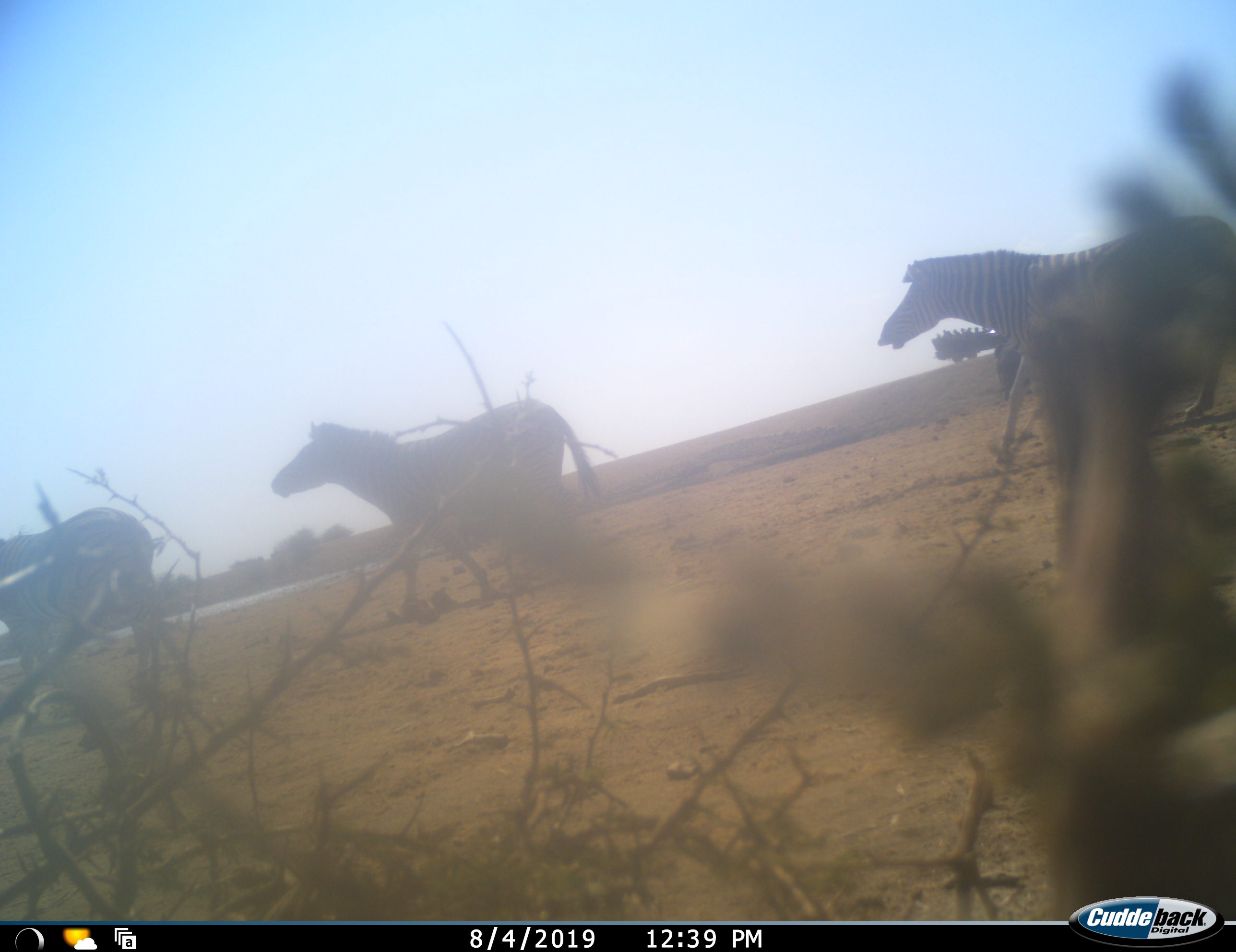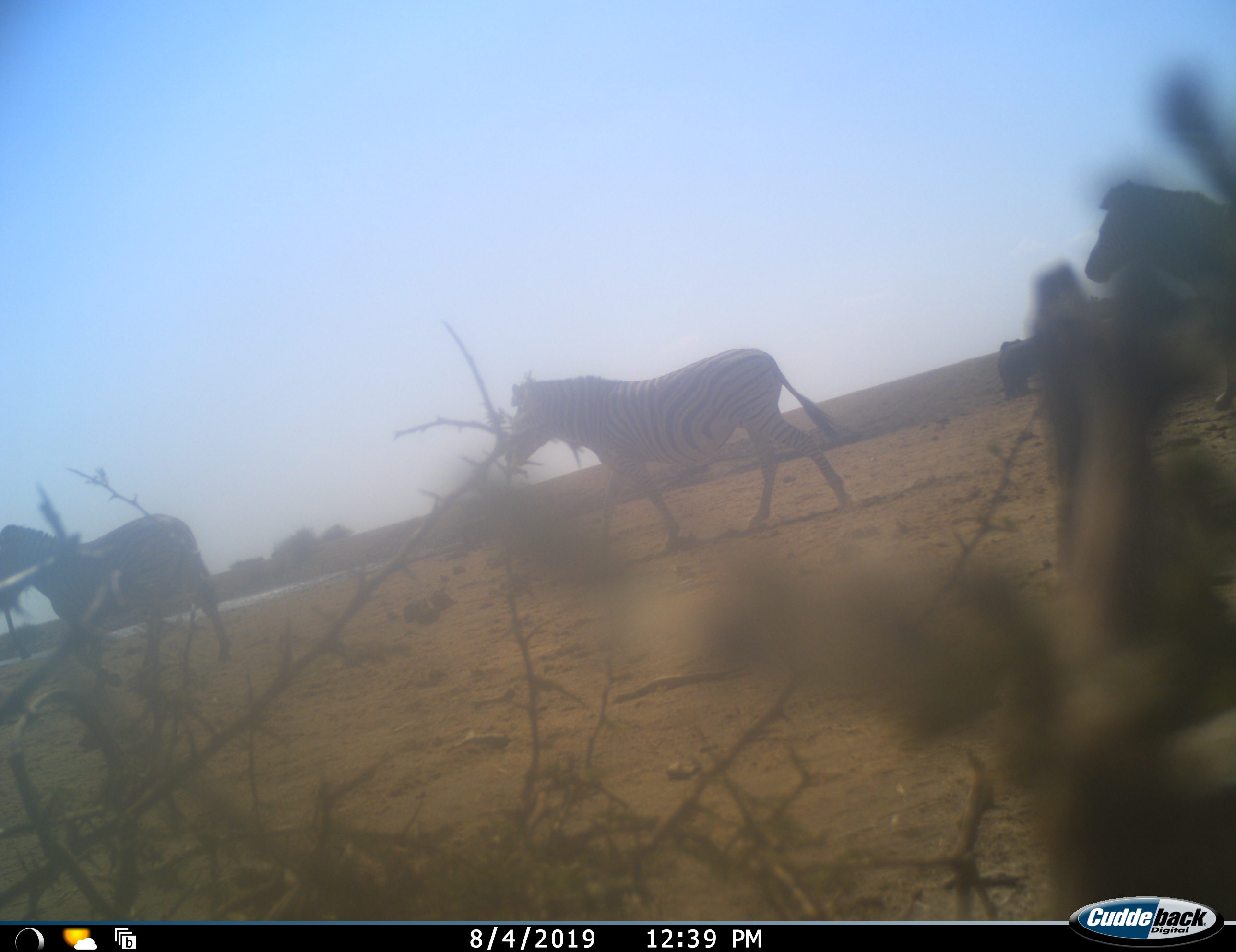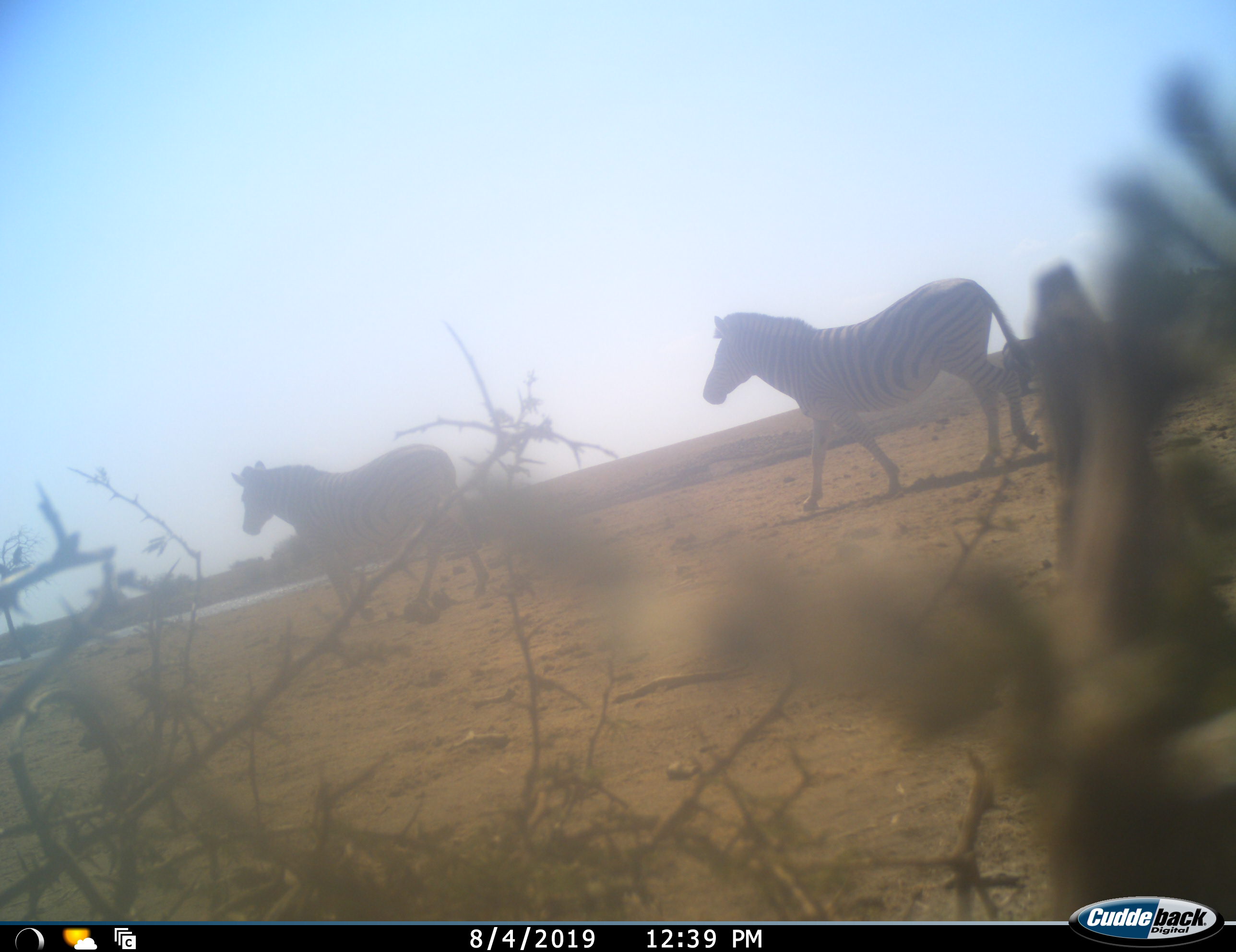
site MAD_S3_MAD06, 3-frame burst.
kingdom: Animalia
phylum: Chordata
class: Mammalia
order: Perissodactyla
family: Equidae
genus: Equus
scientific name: Equus quagga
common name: plains zebra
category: zebraplains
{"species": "zebraplains (plains zebra) (Equus quagga)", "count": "3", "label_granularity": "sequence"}